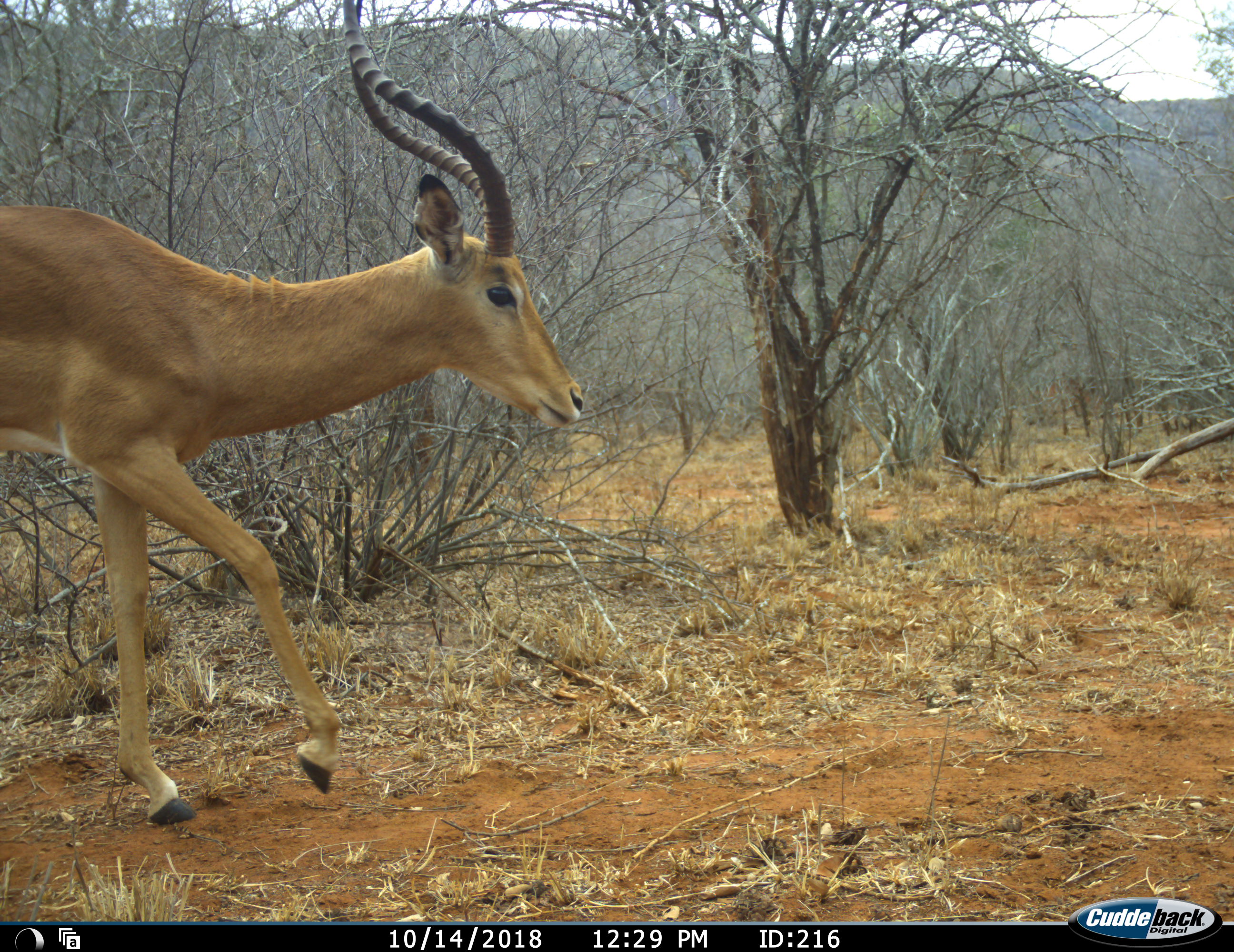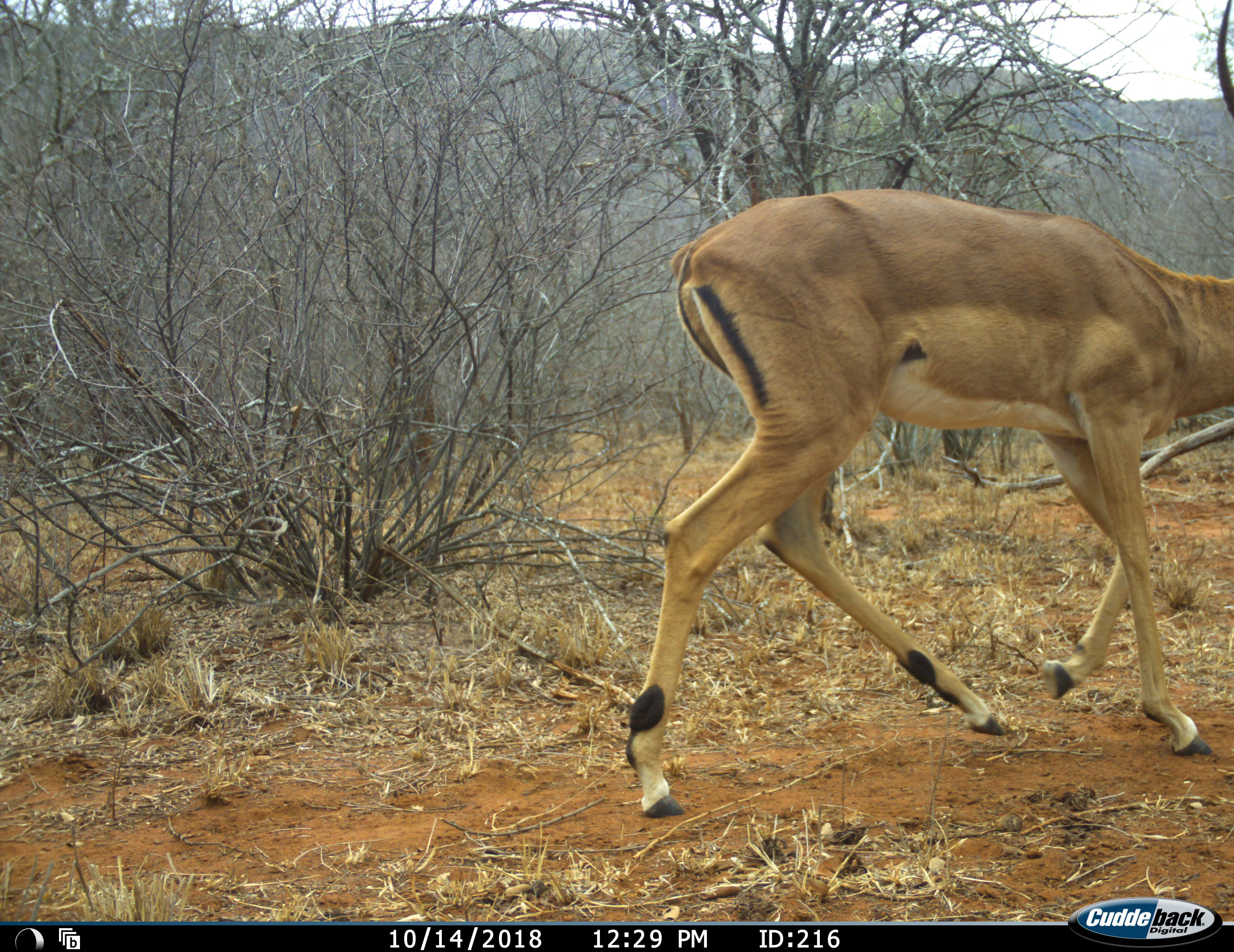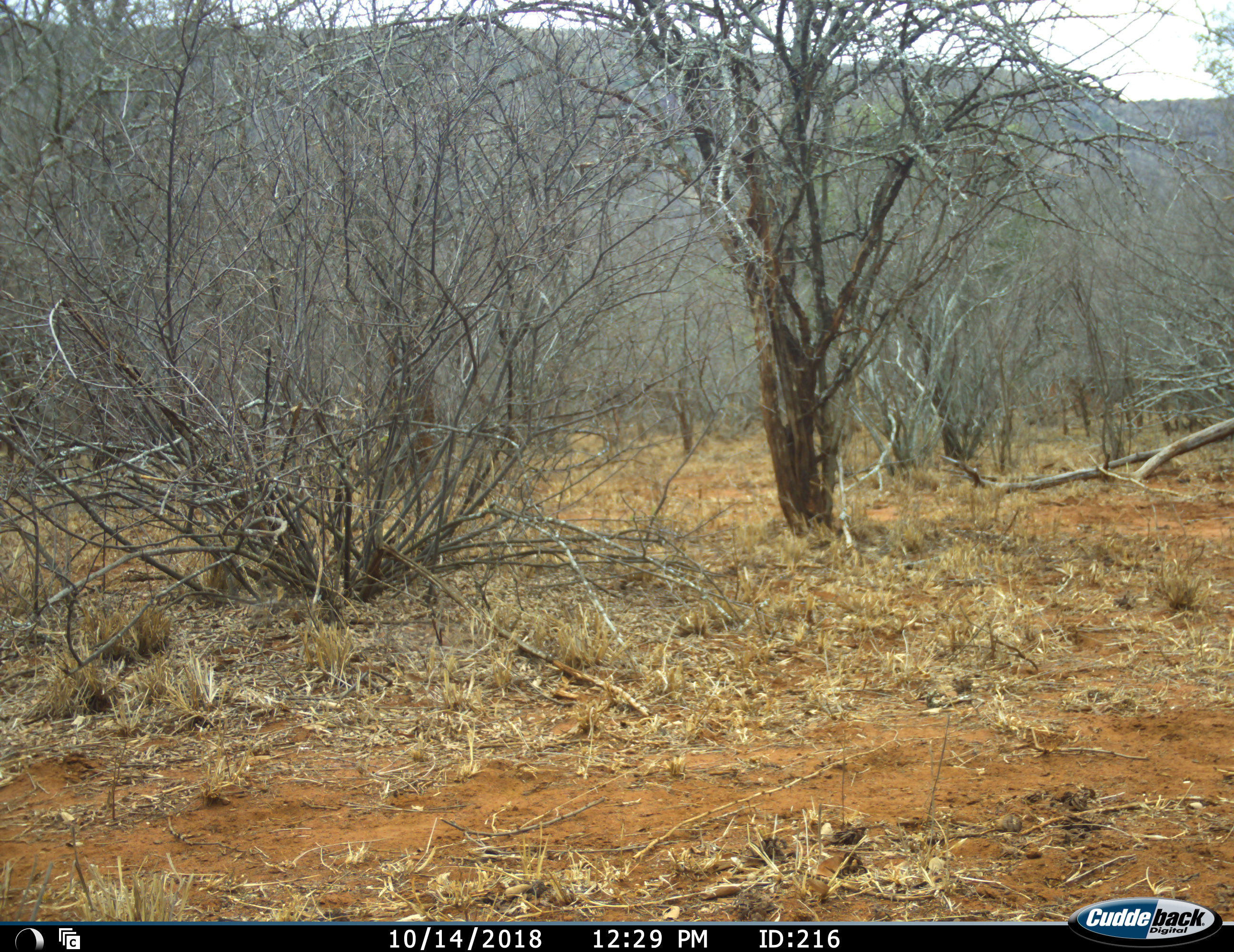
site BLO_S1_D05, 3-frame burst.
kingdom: Animalia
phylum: Chordata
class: Mammalia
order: Artiodactyla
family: Bovidae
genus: Aepyceros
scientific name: Aepyceros melampus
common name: impala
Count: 1.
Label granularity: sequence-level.